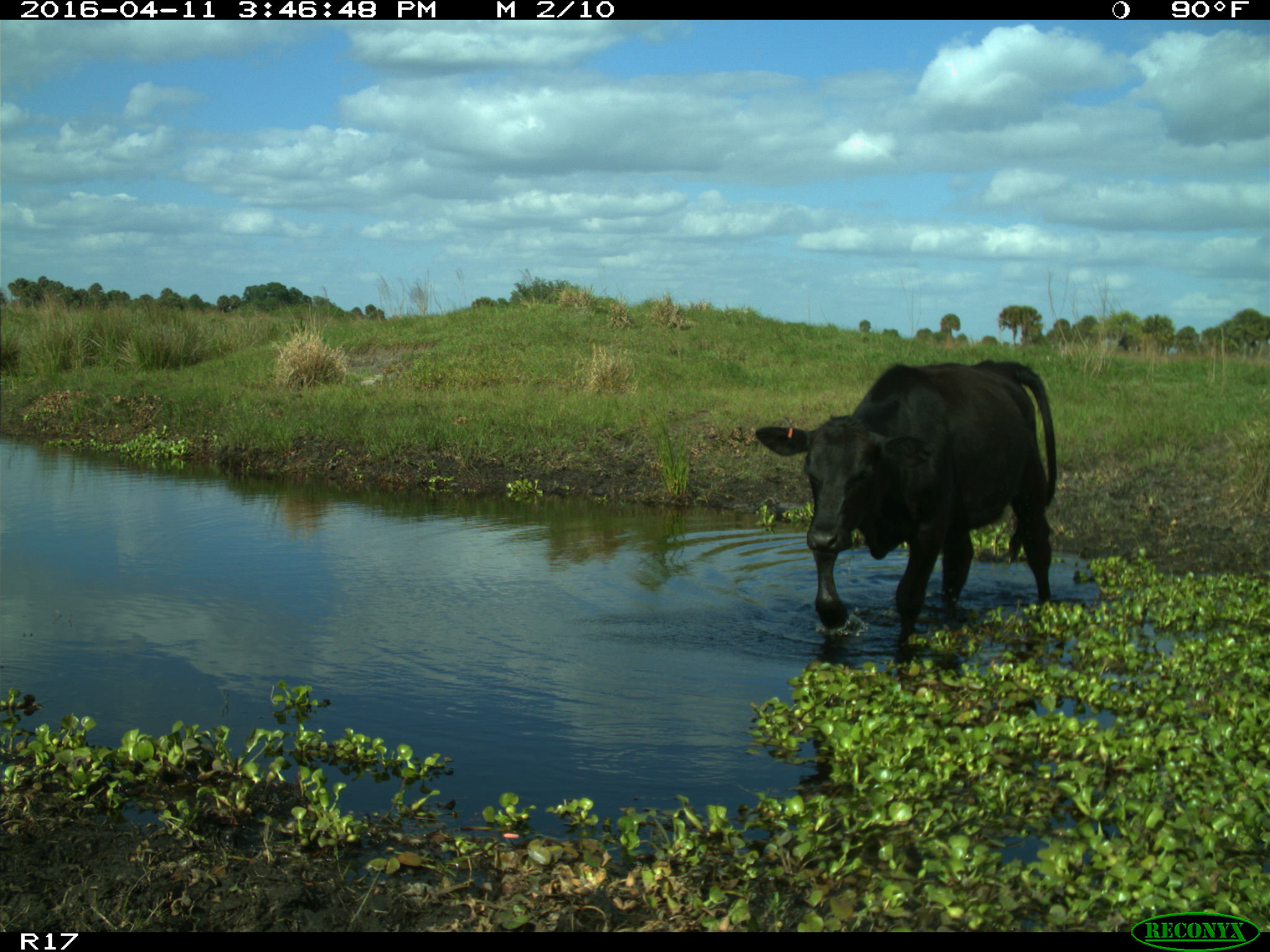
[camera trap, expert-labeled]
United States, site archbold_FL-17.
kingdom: Animalia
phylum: Chordata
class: Mammalia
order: Artiodactyla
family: Bovidae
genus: Bos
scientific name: Bos taurus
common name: domestic cow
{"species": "Bos taurus (domestic cow)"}